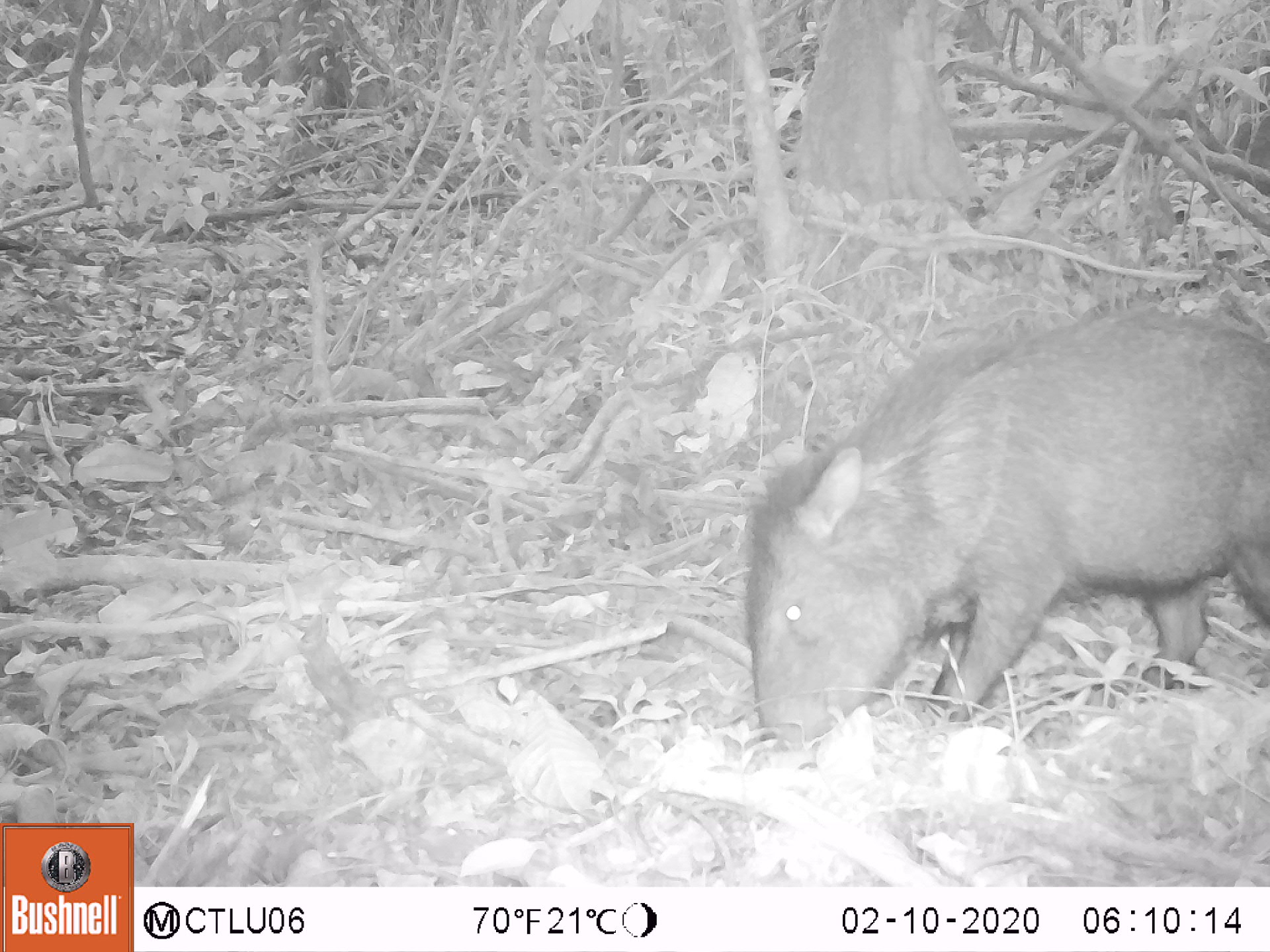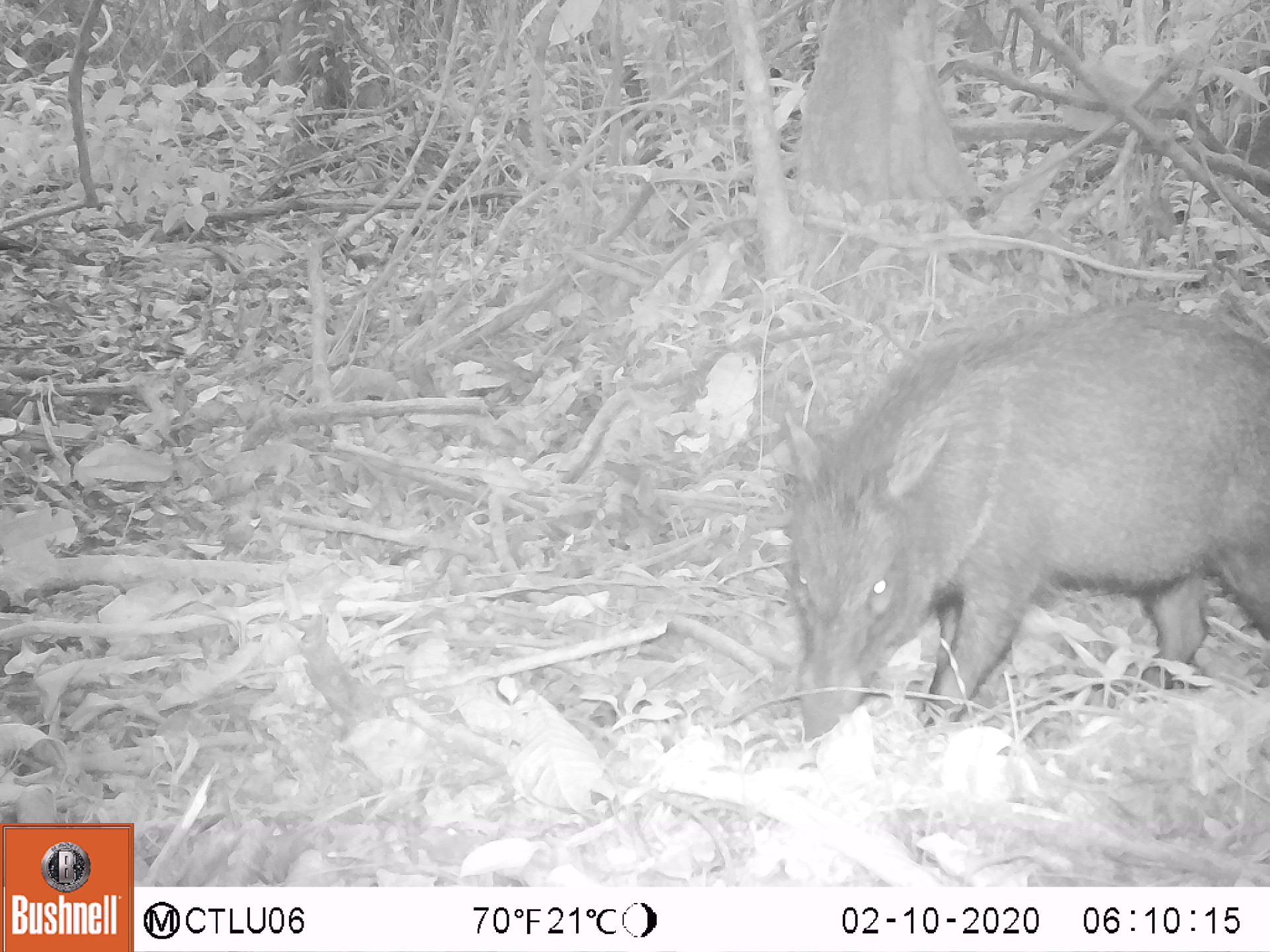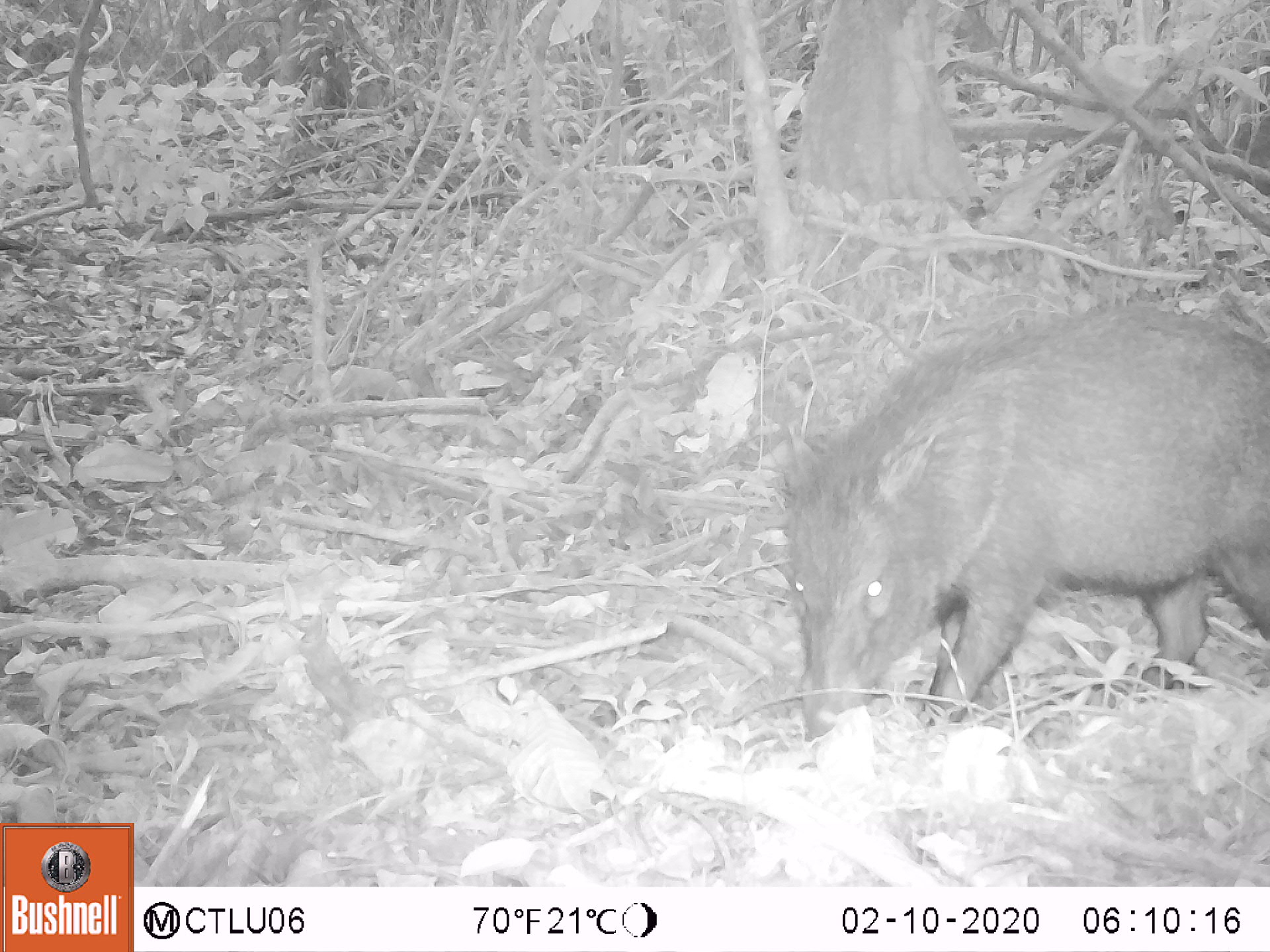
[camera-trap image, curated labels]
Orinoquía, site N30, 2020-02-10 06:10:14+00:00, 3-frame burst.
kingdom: Animalia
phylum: Chordata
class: Mammalia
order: Artiodactyla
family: Tayassuidae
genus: Pecari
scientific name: Pecari tajacu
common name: collared peccary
Collared peccary (Pecari tajacu).